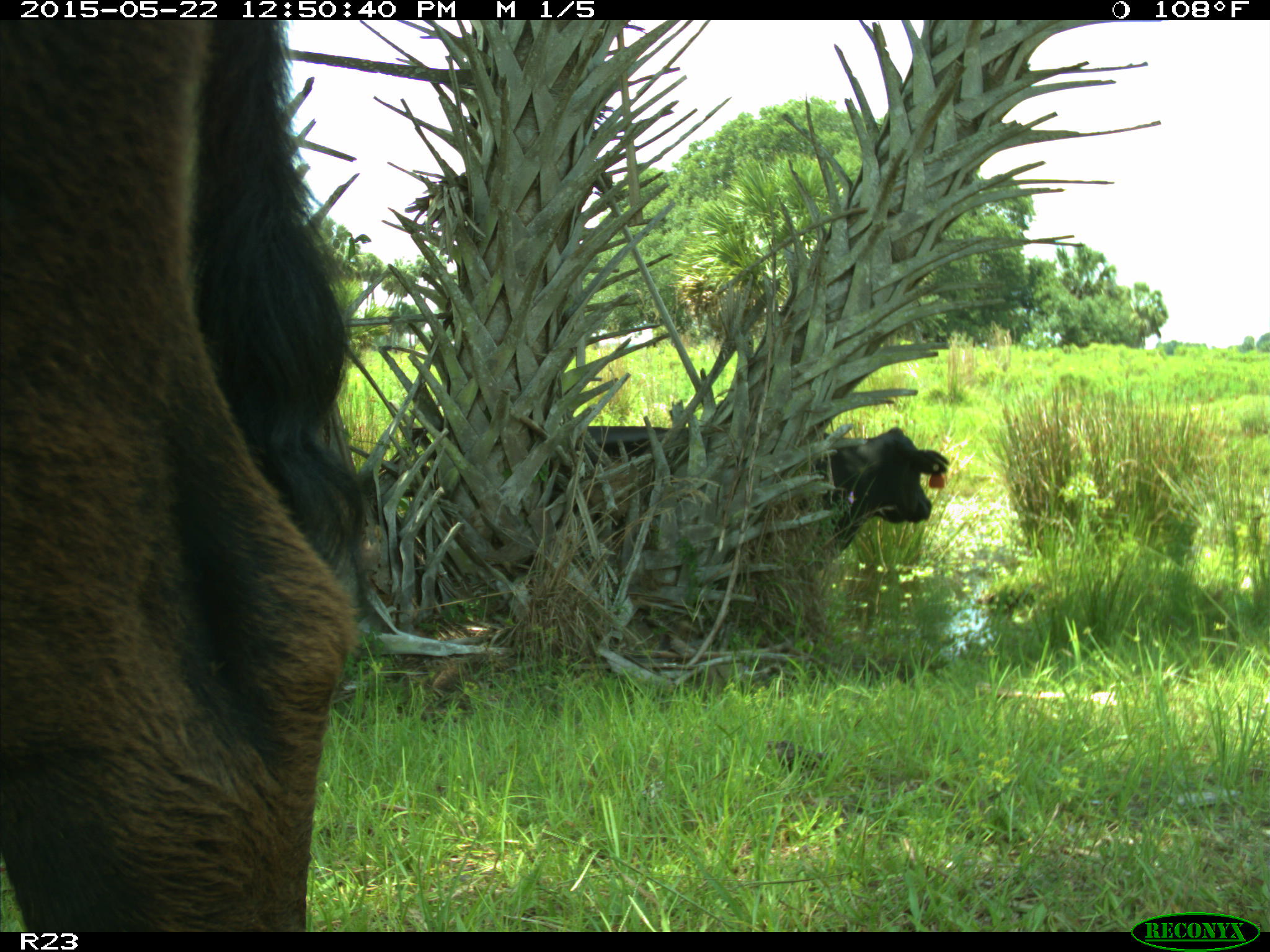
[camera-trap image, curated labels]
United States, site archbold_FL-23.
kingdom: Animalia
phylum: Chordata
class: Mammalia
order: Artiodactyla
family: Bovidae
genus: Bos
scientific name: Bos taurus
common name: domestic cow